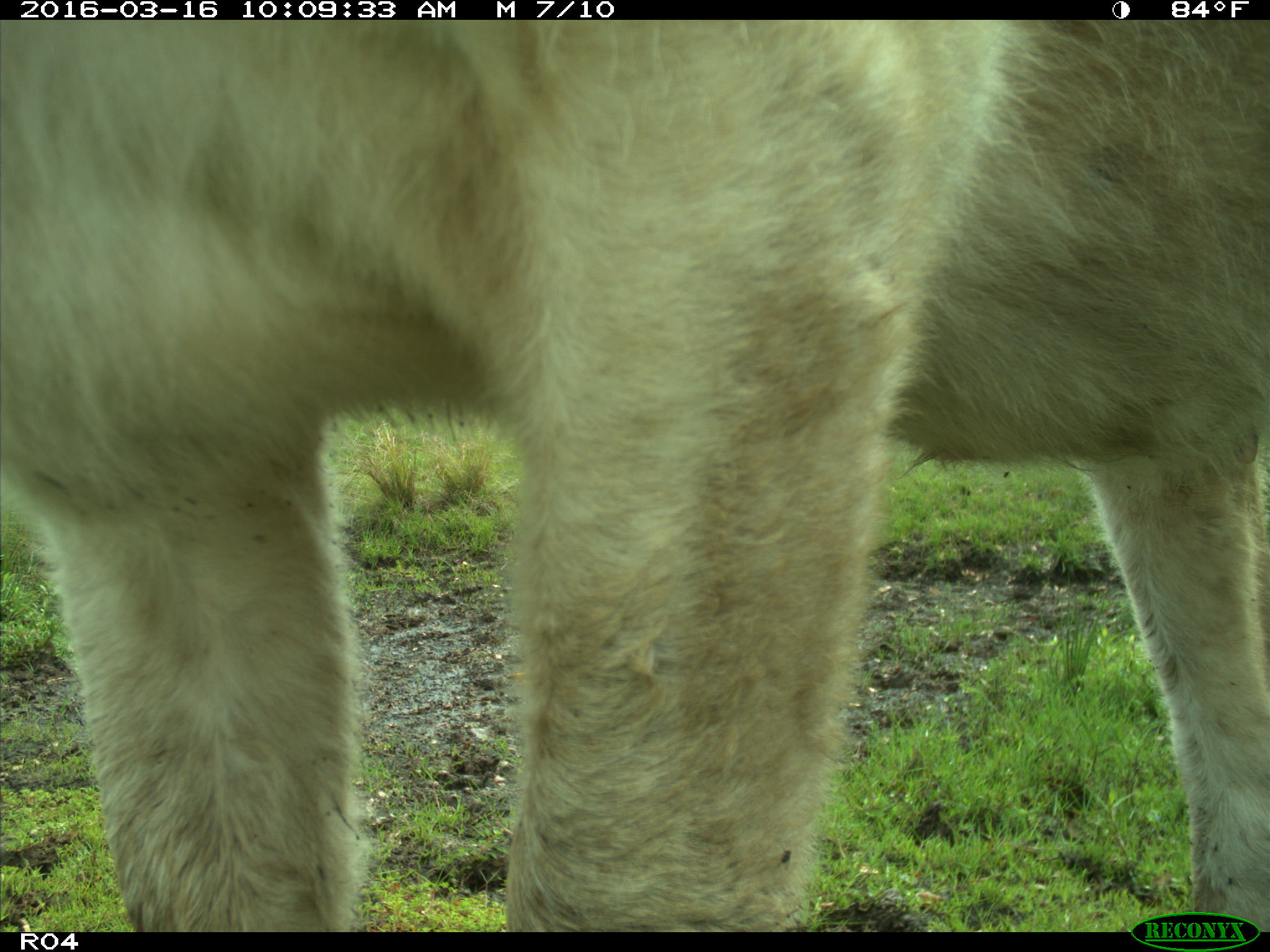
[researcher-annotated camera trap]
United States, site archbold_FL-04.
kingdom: Animalia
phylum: Chordata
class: Mammalia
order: Artiodactyla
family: Bovidae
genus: Bos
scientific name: Bos taurus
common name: domestic cow